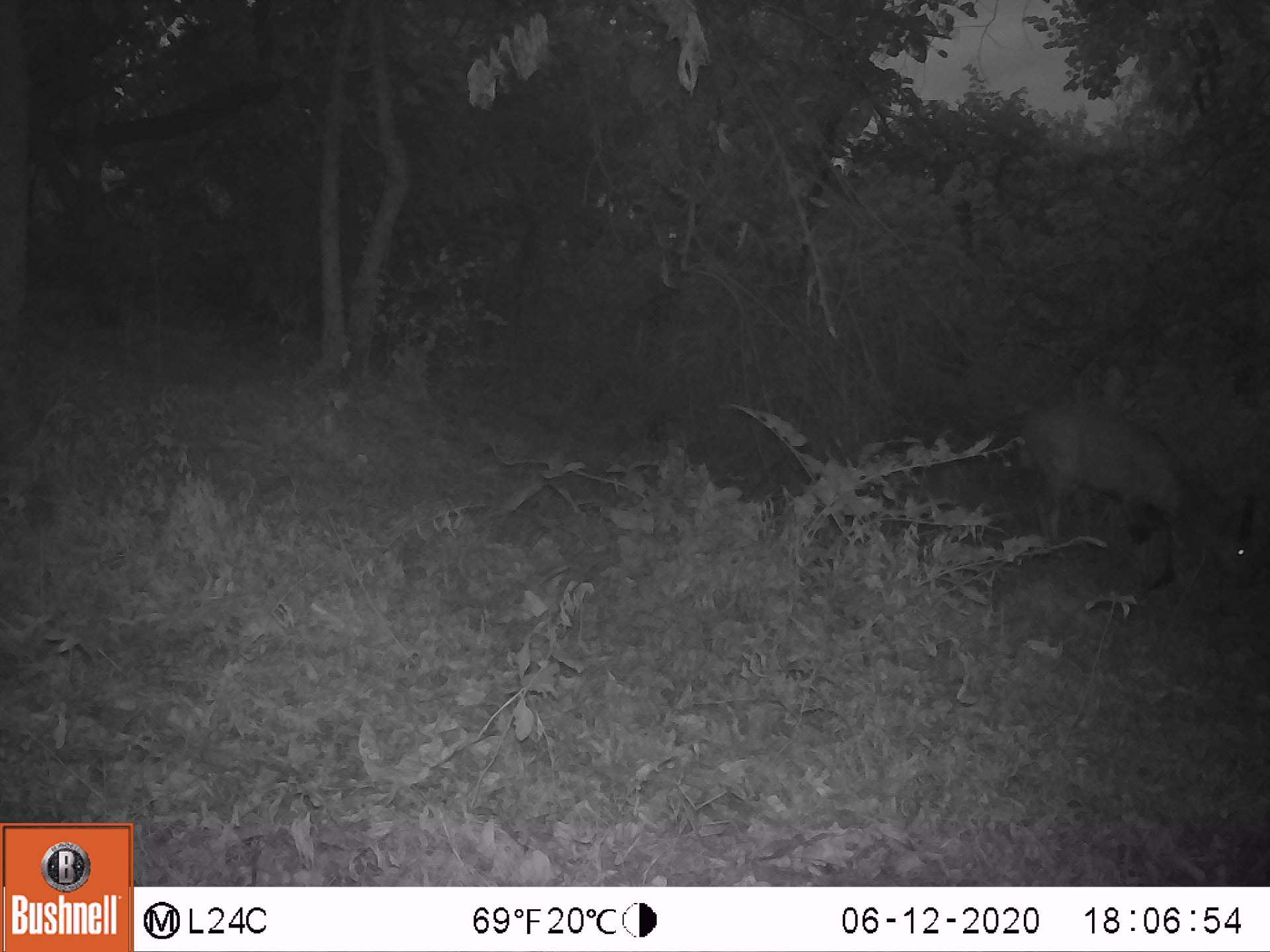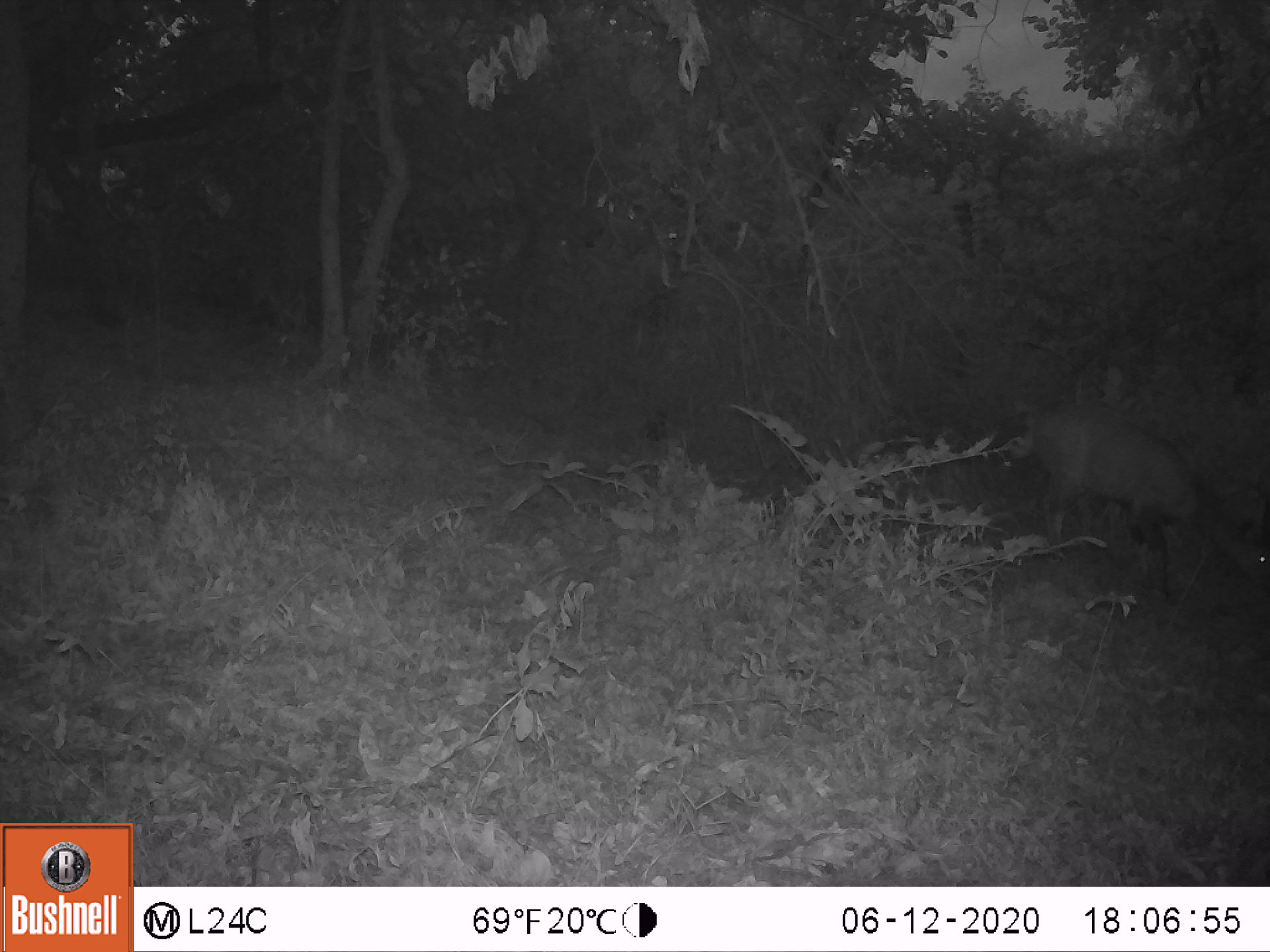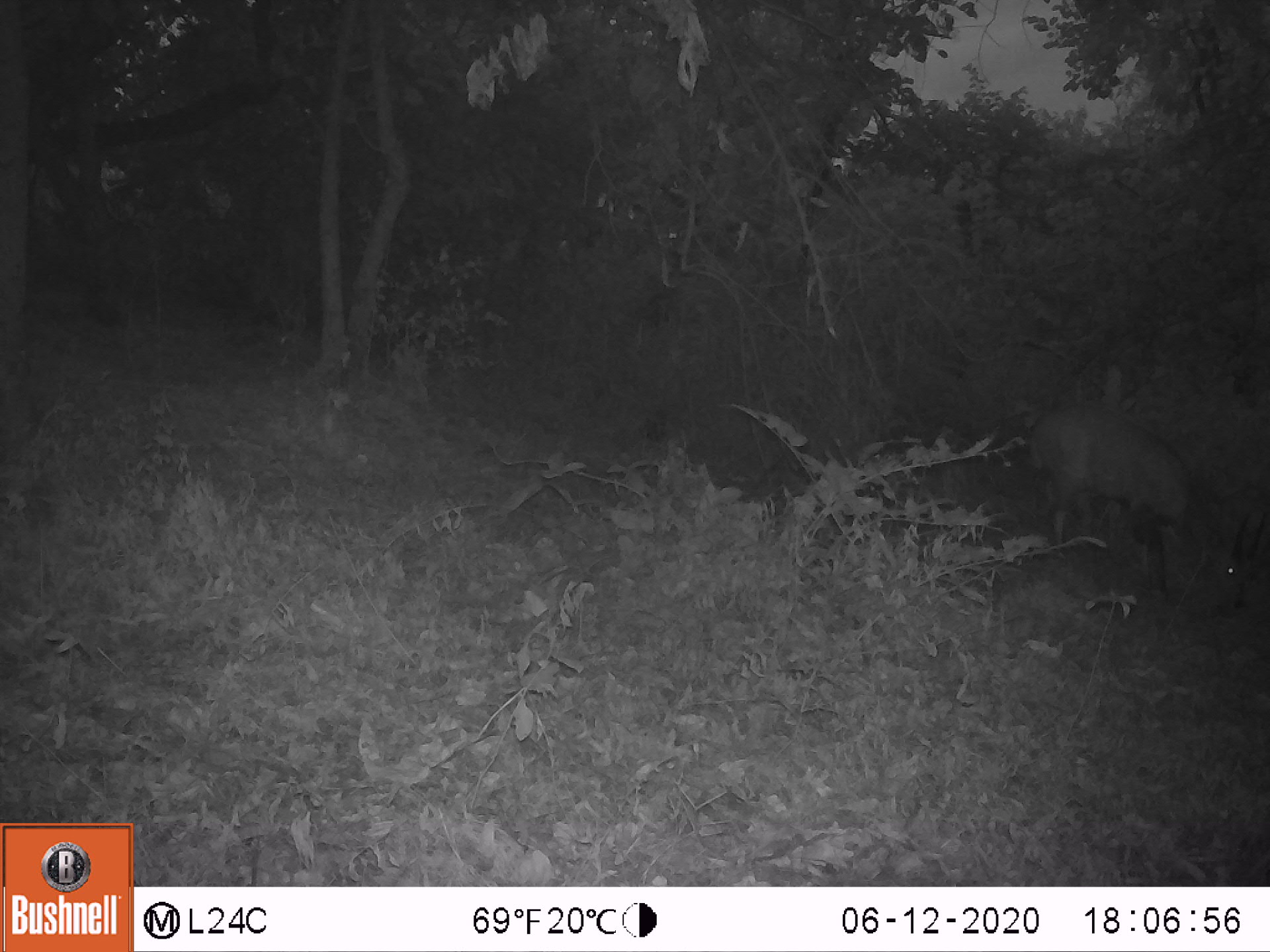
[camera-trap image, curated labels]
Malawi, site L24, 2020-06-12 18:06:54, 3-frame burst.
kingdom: Animalia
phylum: Chordata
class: Mammalia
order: Artiodactyla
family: Bovidae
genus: Tragelaphus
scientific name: Tragelaphus sylvaticus sylvaticus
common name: cape bushbuck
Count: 1.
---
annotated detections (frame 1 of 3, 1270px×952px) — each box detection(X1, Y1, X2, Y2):
cape bushbuck: detection(1012, 406, 1261, 598)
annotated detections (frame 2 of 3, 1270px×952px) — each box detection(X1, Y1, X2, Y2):
cape bushbuck: detection(1019, 405, 1269, 611)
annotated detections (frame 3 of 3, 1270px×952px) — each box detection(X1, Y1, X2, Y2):
cape bushbuck: detection(1019, 401, 1269, 615)